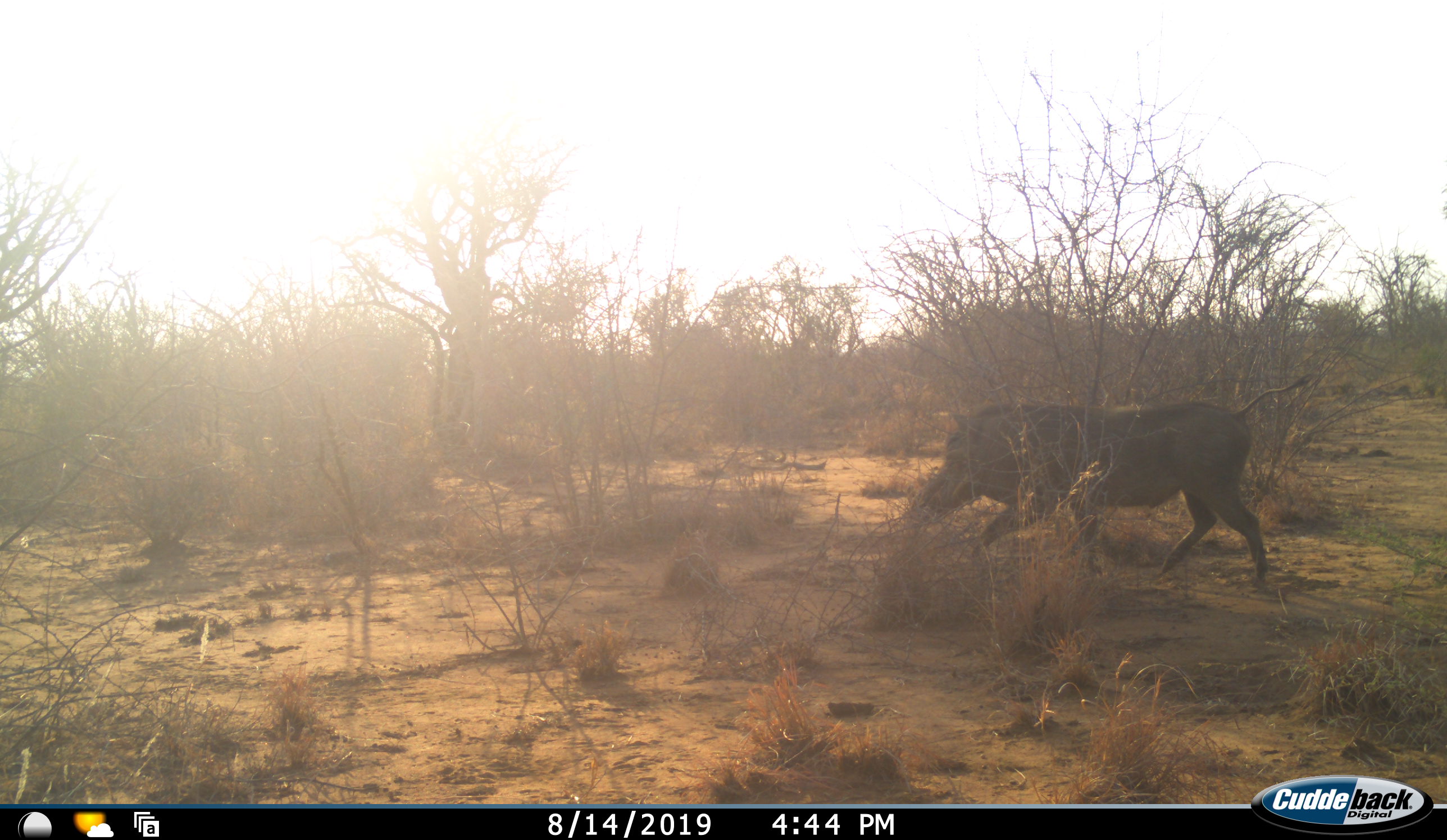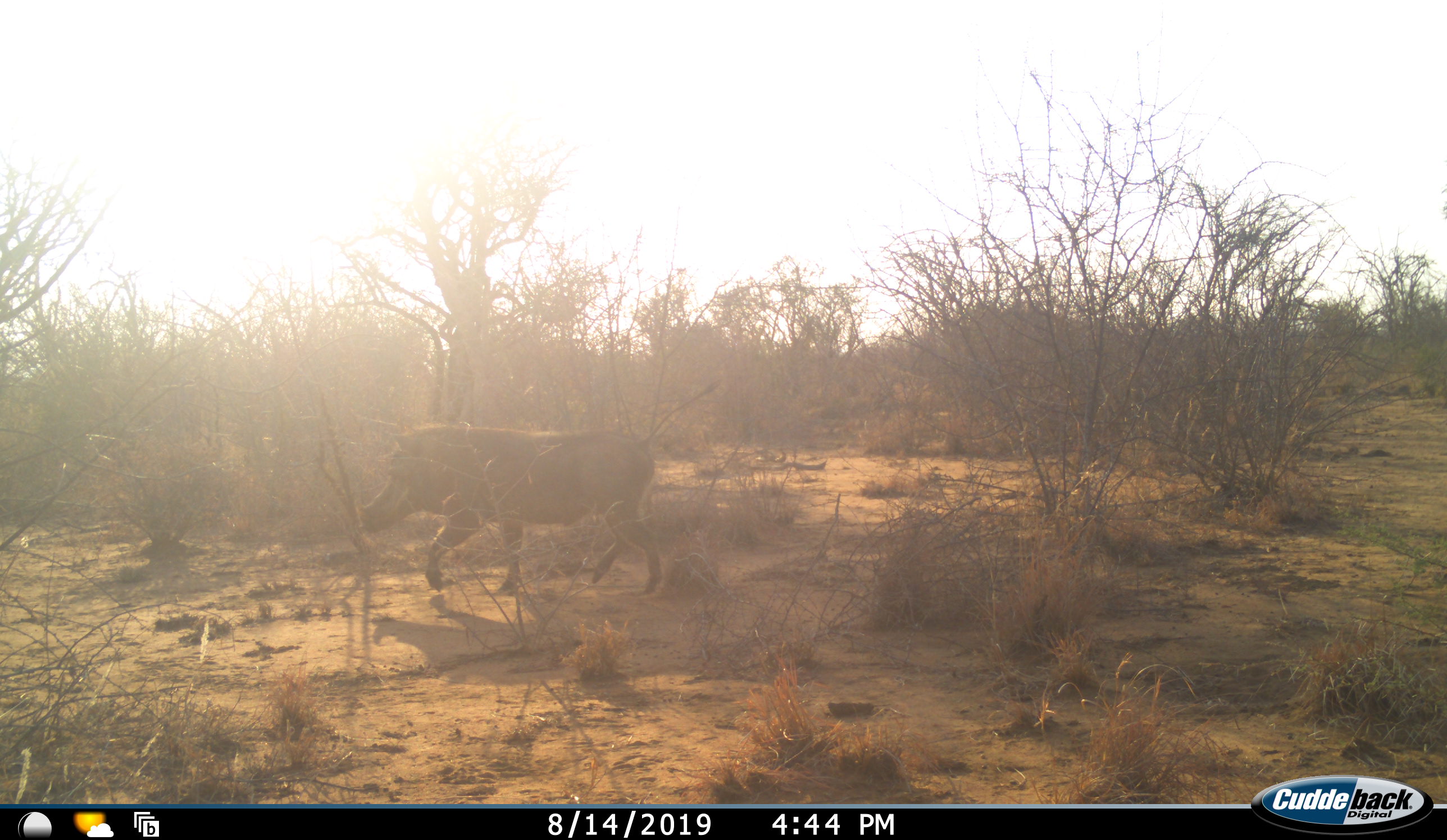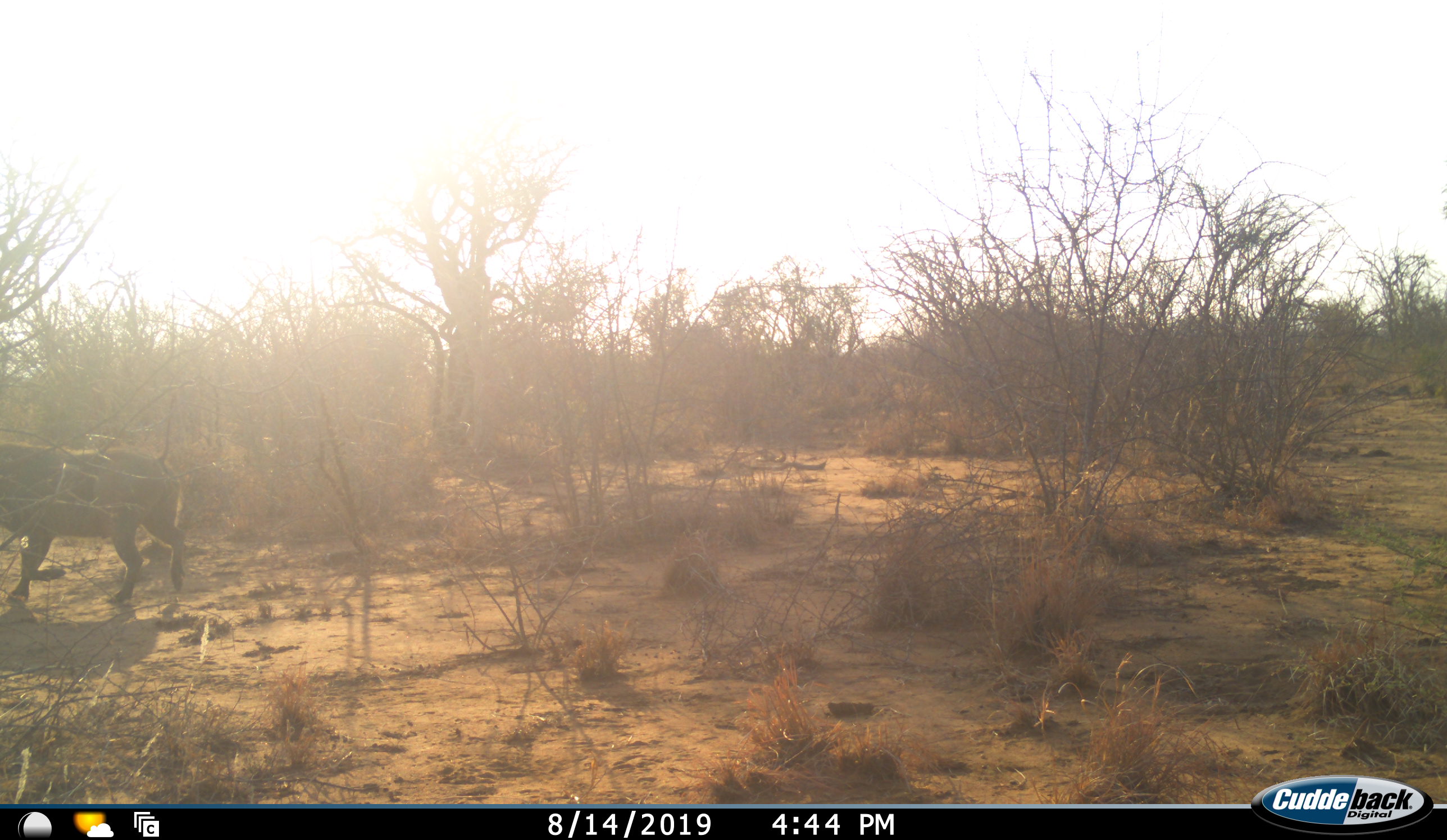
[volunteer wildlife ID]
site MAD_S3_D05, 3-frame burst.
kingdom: Animalia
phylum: Chordata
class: Mammalia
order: Artiodactyla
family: Suidae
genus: Phacochoerus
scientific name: Phacochoerus africanus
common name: warthog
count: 1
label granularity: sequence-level